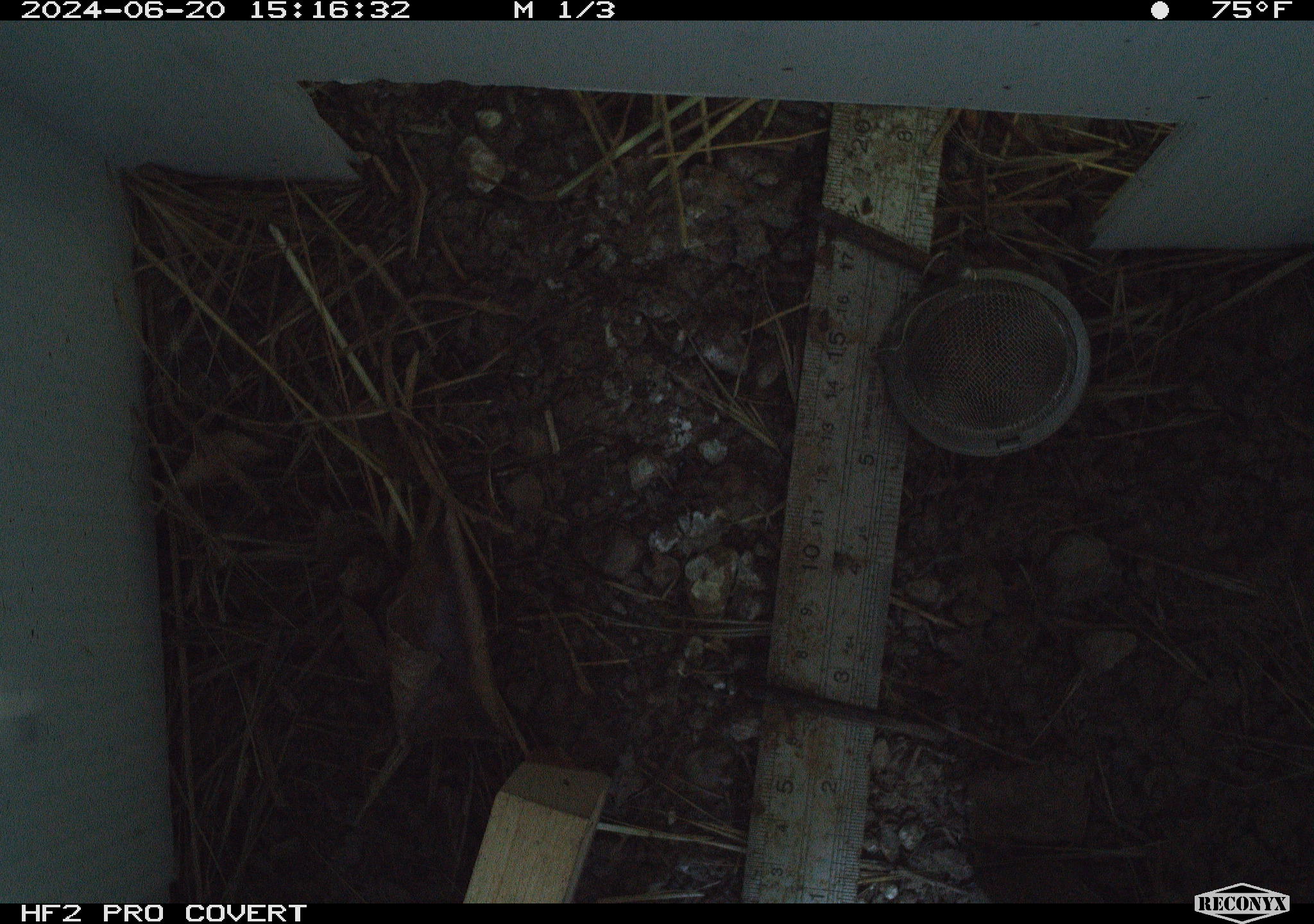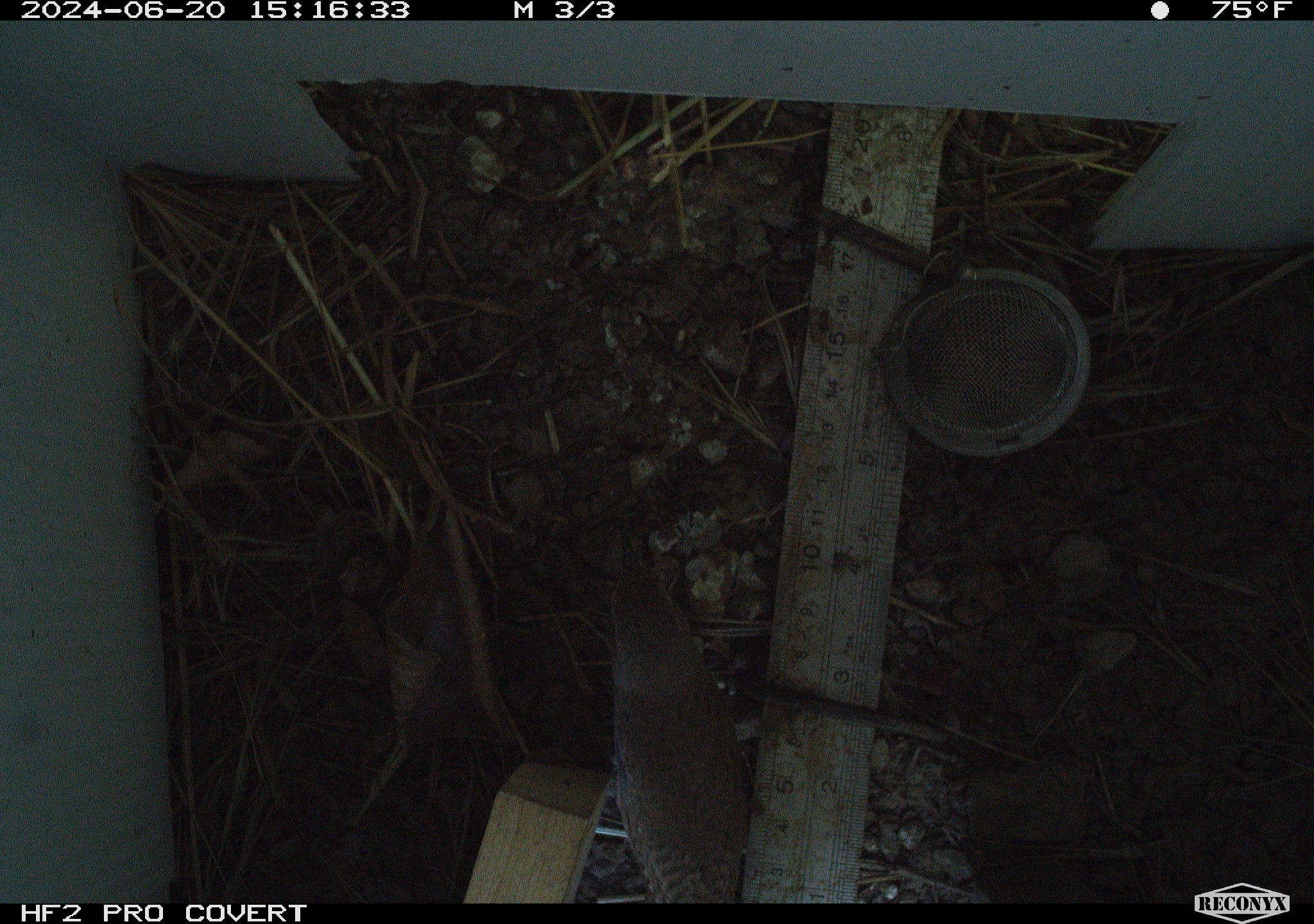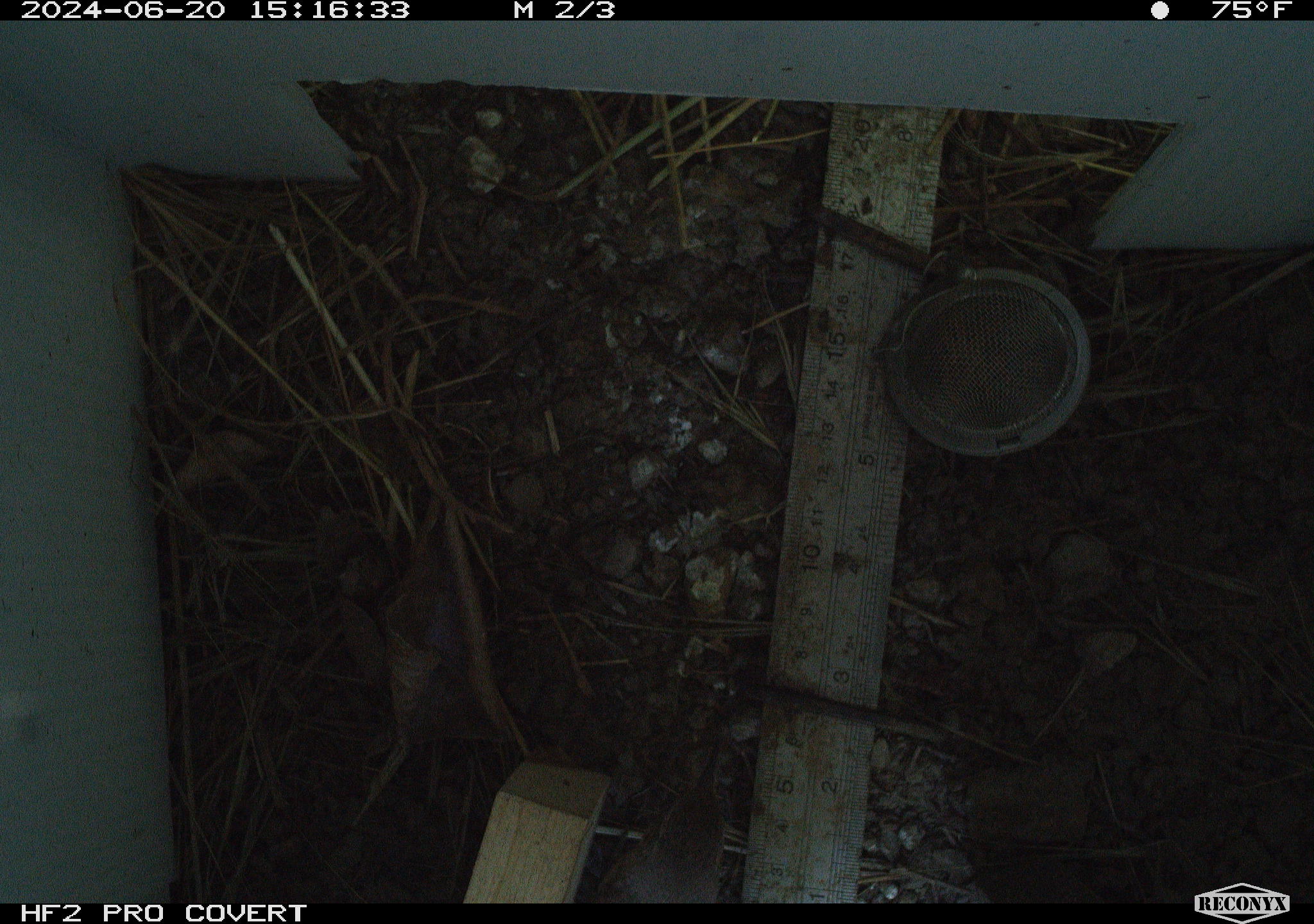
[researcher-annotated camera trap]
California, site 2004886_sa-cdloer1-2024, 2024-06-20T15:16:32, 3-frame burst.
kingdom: Animalia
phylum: Chordata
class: Aves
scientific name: Aves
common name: bird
Bird (Aves).